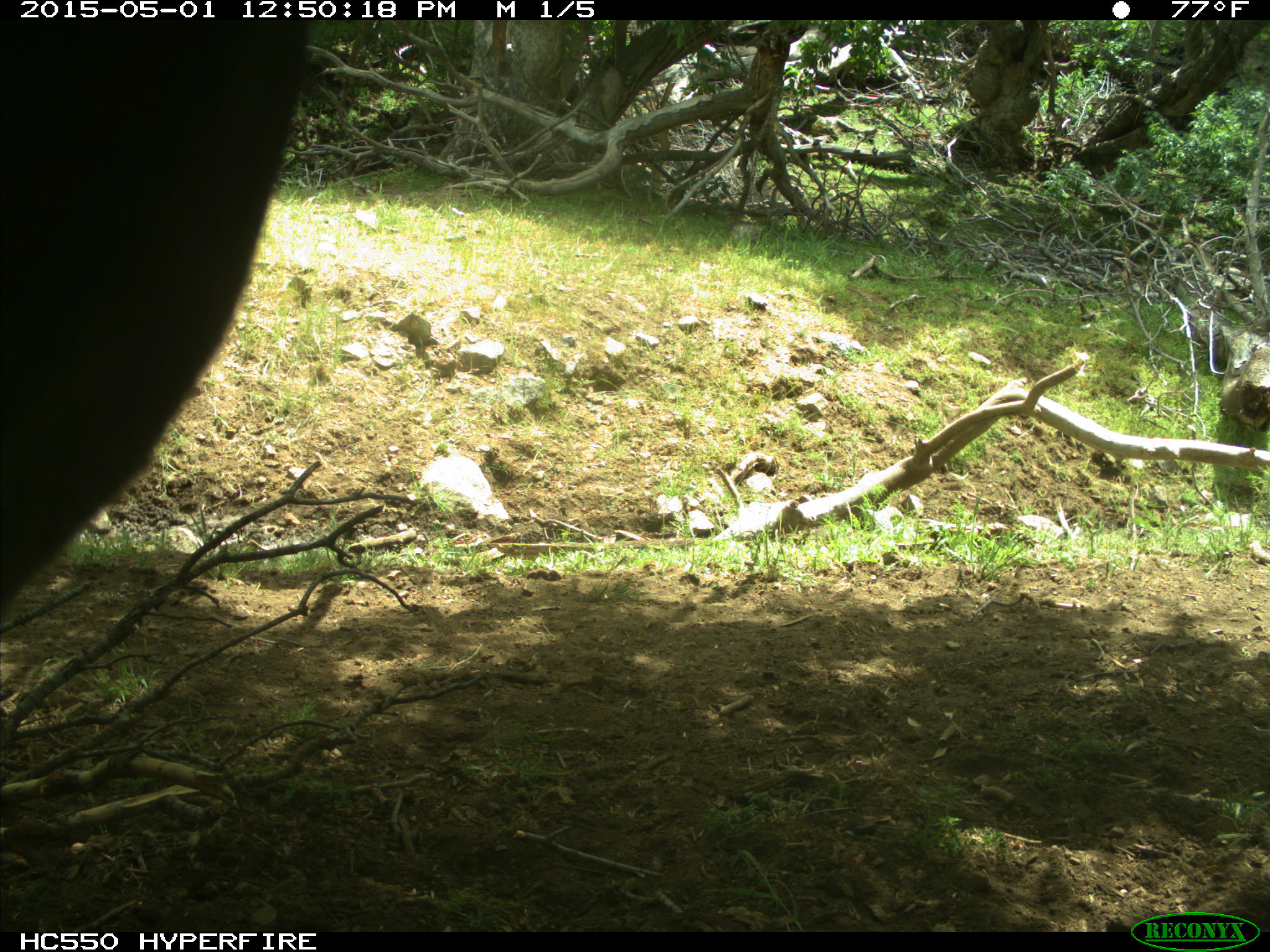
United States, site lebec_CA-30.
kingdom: Animalia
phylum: Chordata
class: Mammalia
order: Artiodactyla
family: Bovidae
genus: Bos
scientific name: Bos taurus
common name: domestic cow